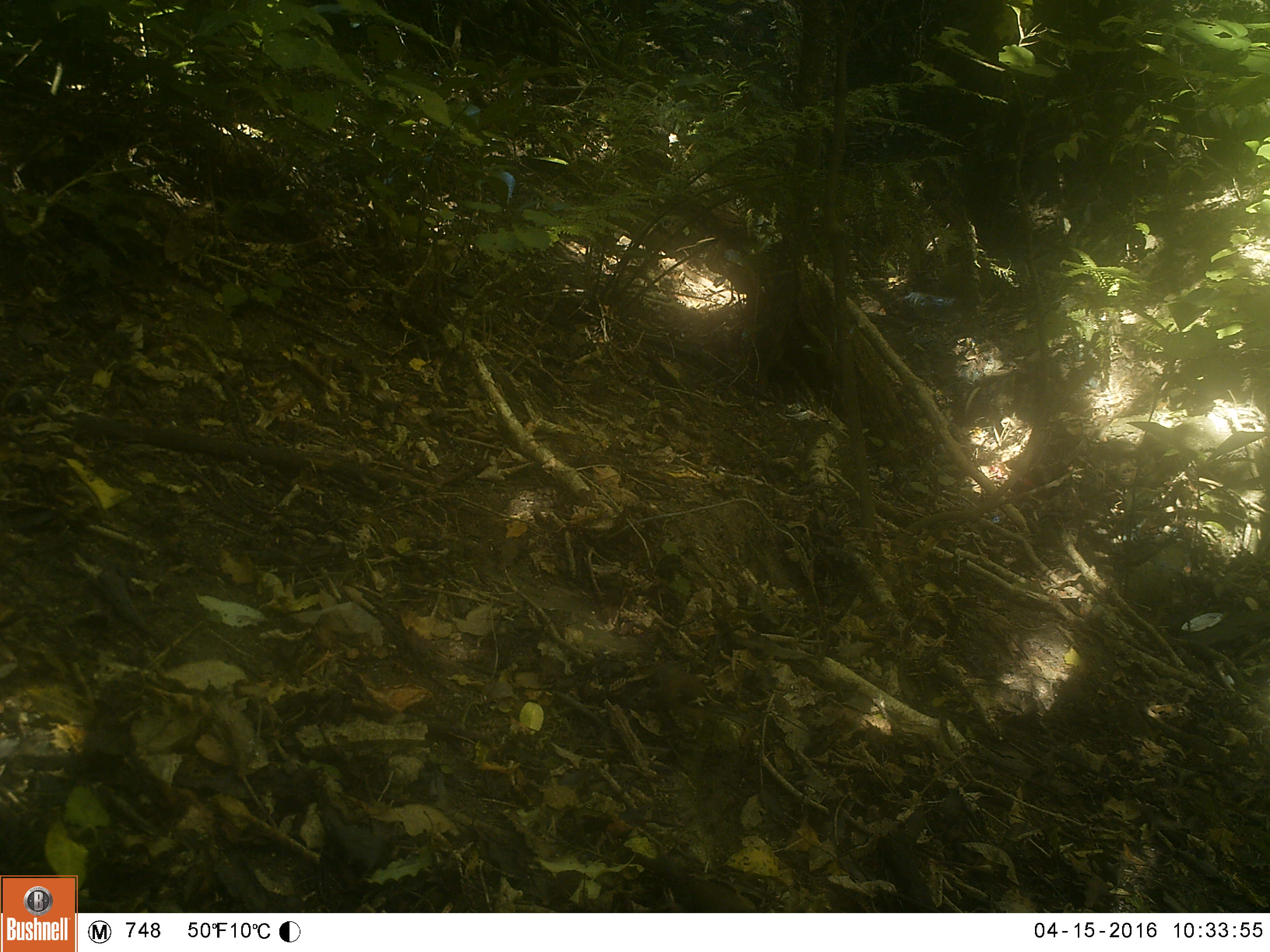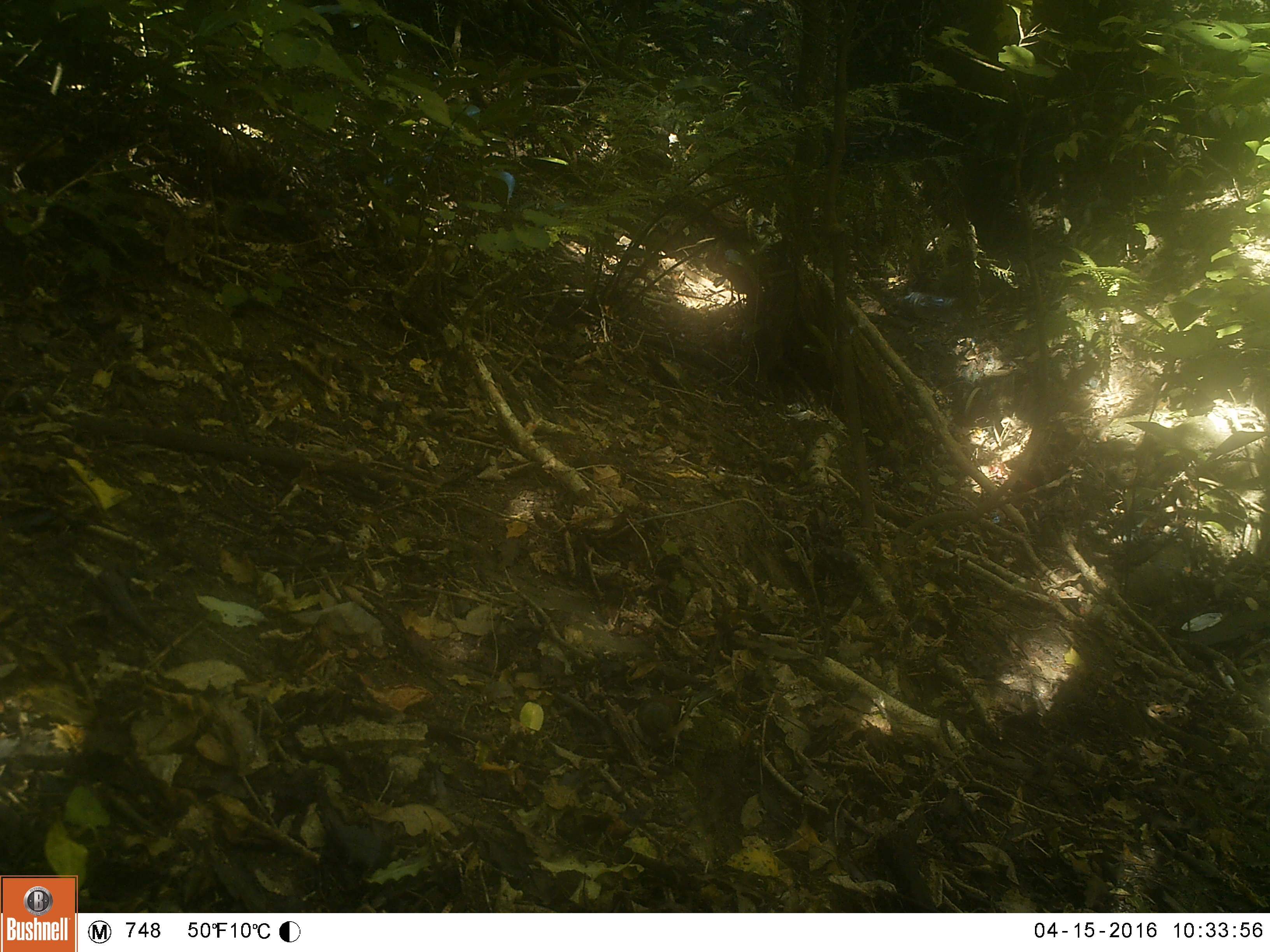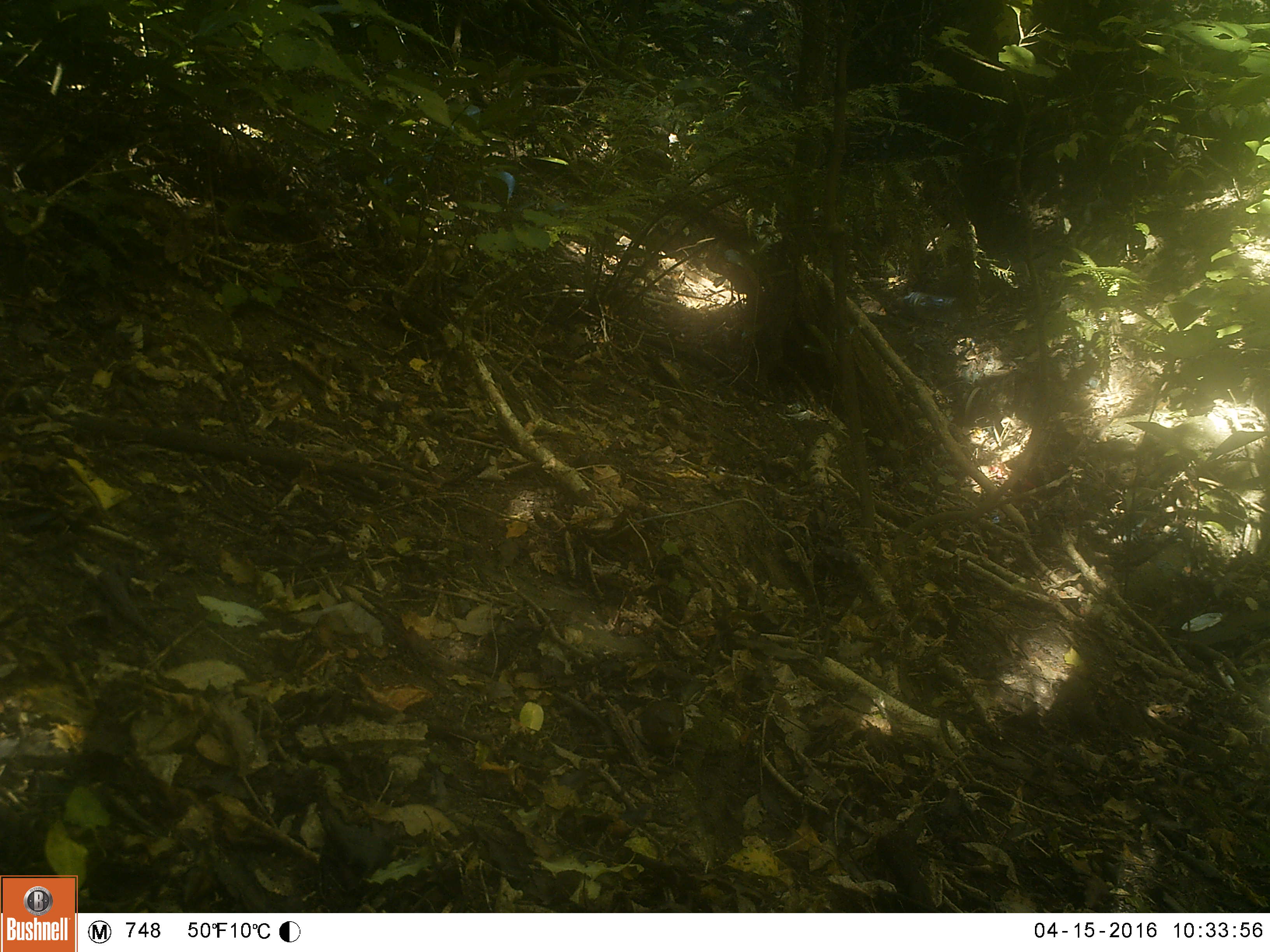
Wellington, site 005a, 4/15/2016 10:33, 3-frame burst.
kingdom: Animalia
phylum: Chordata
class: Aves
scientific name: Aves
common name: bird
Bird (Aves).